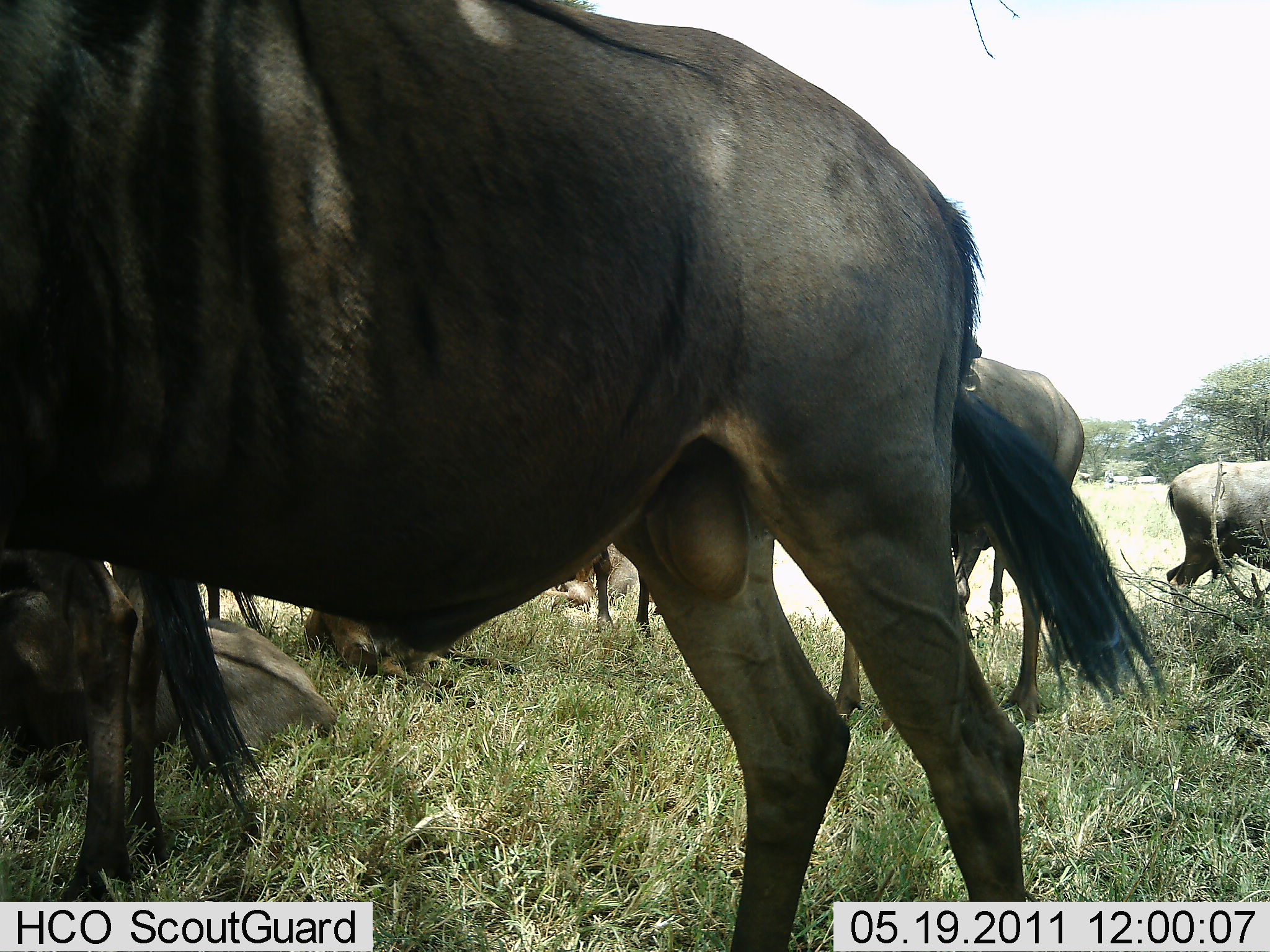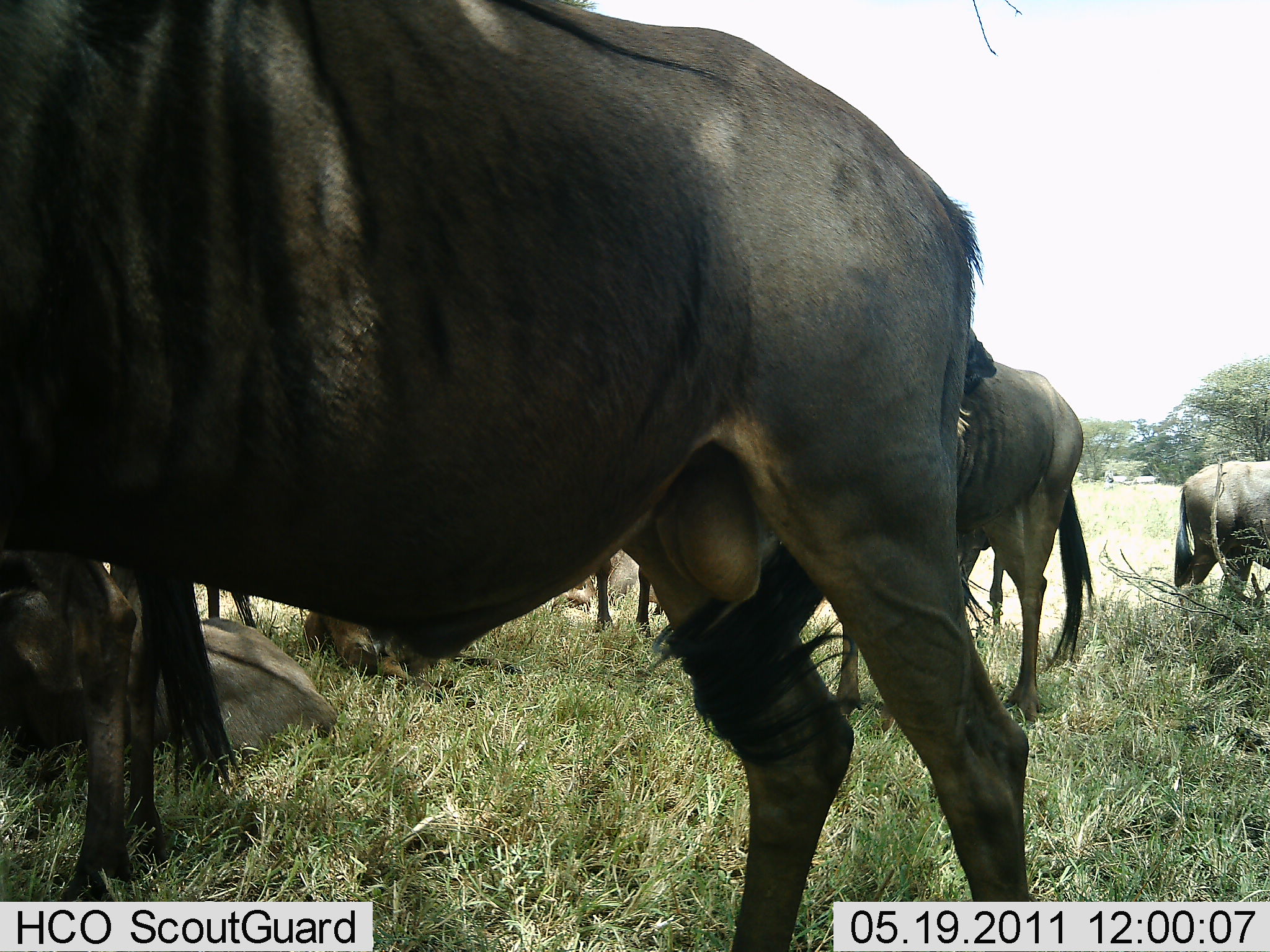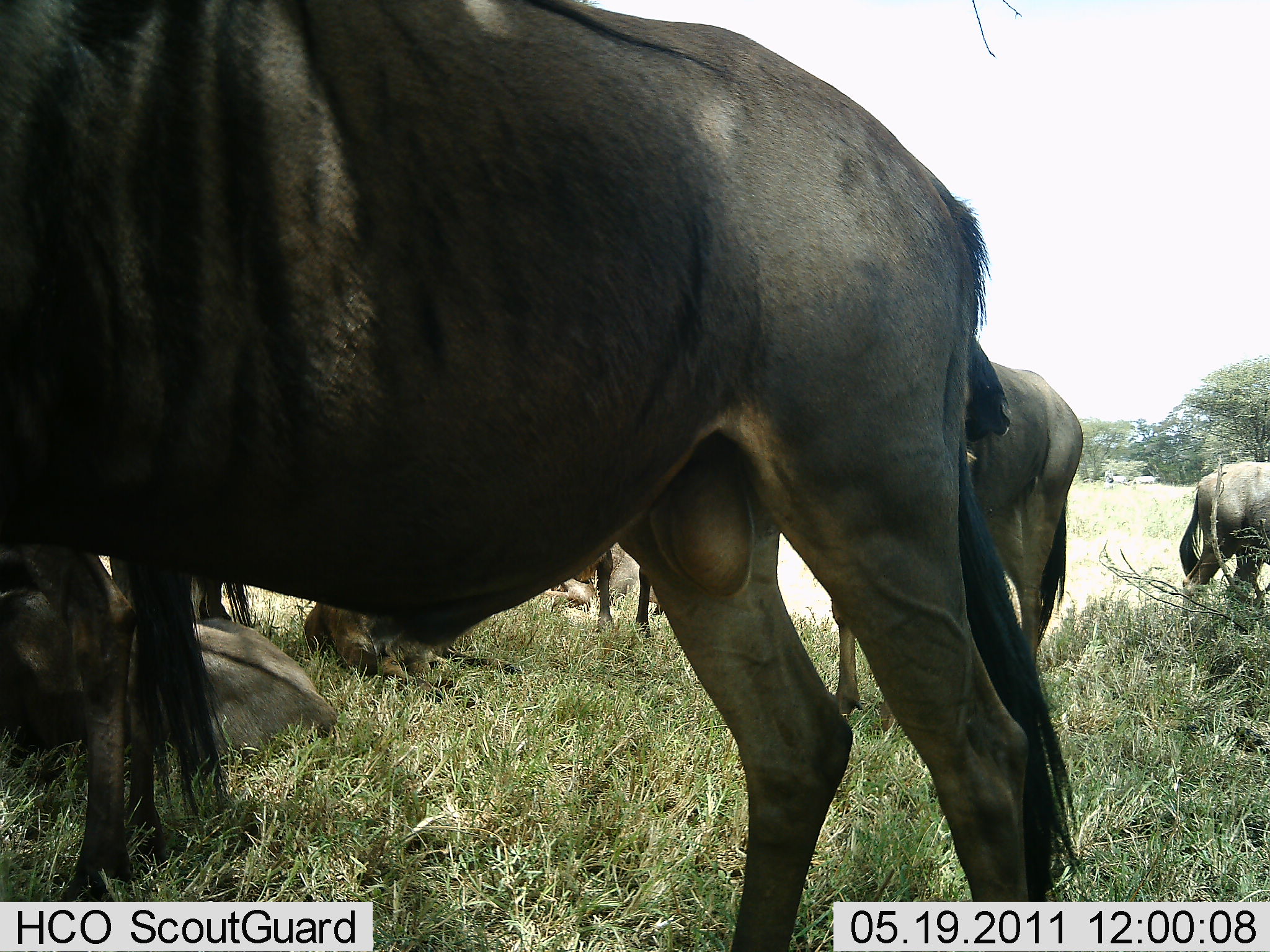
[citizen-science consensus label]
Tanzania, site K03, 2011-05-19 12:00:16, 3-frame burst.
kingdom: Animalia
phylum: Chordata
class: Mammalia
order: Artiodactyla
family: Bovidae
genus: Connochaetes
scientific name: Connochaetes taurinus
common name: blue wildebeest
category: wildebeest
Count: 6.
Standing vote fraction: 86%.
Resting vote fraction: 57%.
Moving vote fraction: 0%.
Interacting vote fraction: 0%.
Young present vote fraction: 0%.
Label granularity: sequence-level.